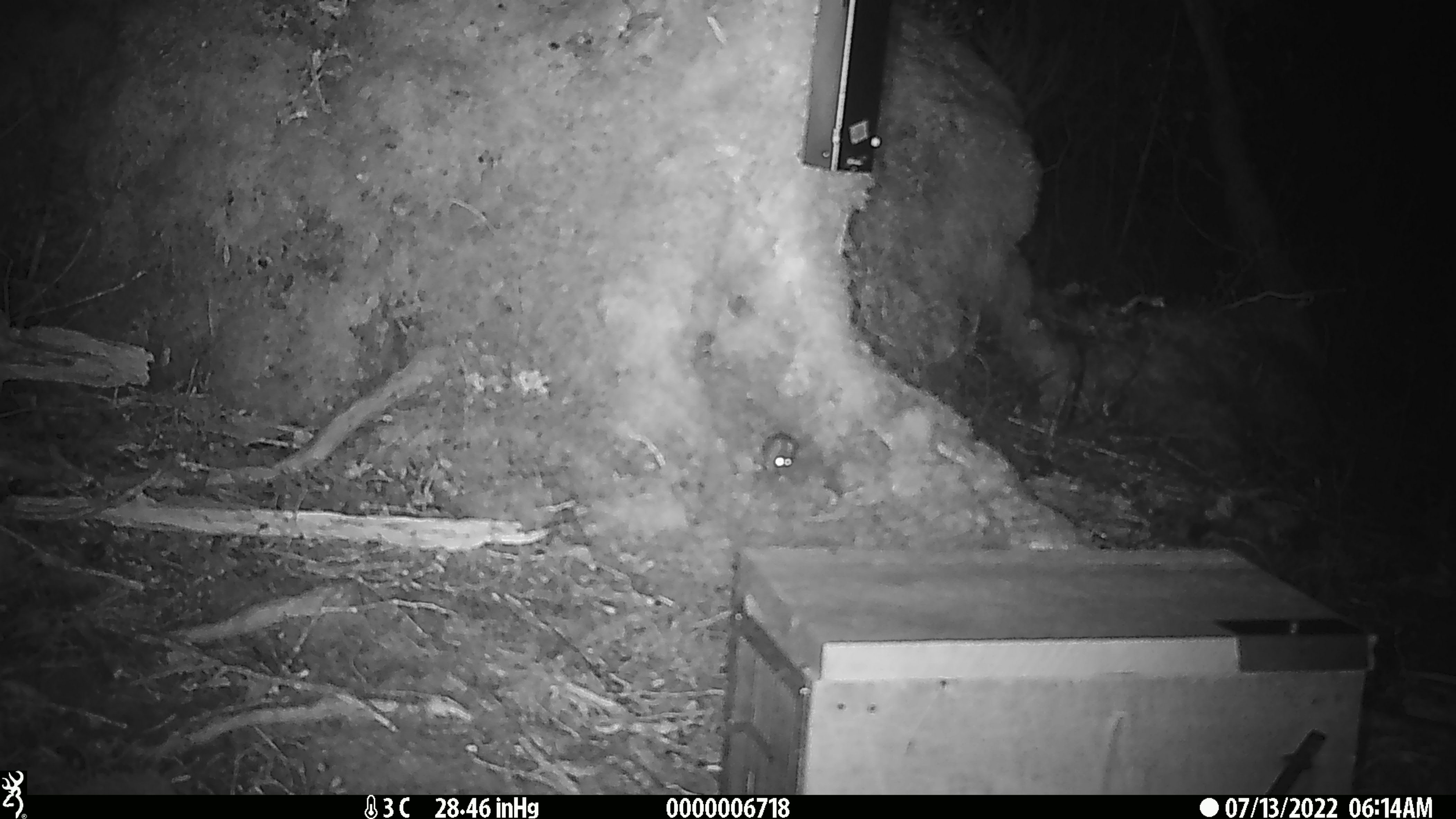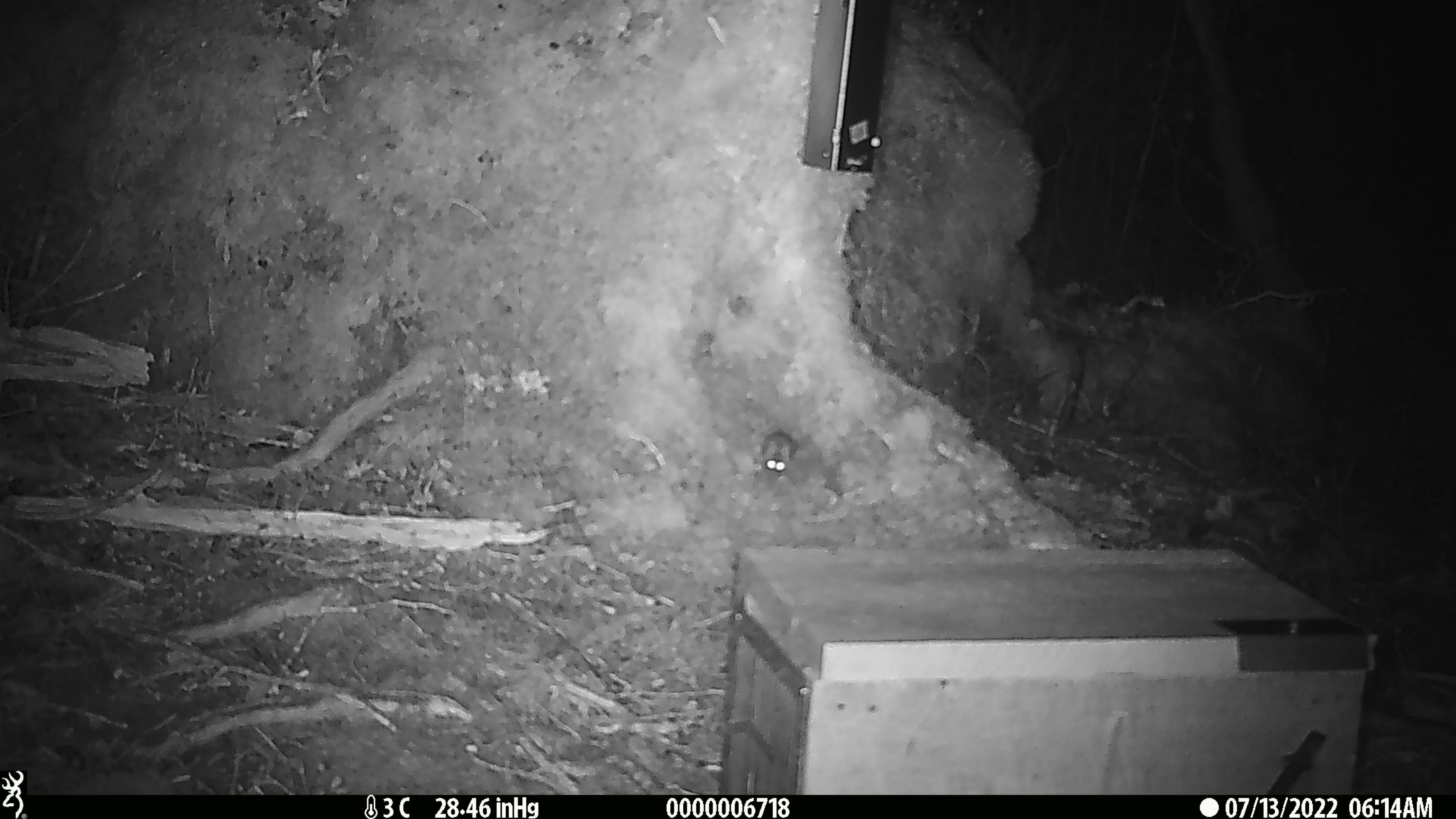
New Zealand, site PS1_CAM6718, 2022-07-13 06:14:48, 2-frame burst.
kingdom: Animalia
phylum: Chordata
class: Mammalia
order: Rodentia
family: Muridae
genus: Mus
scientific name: Mus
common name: mouse